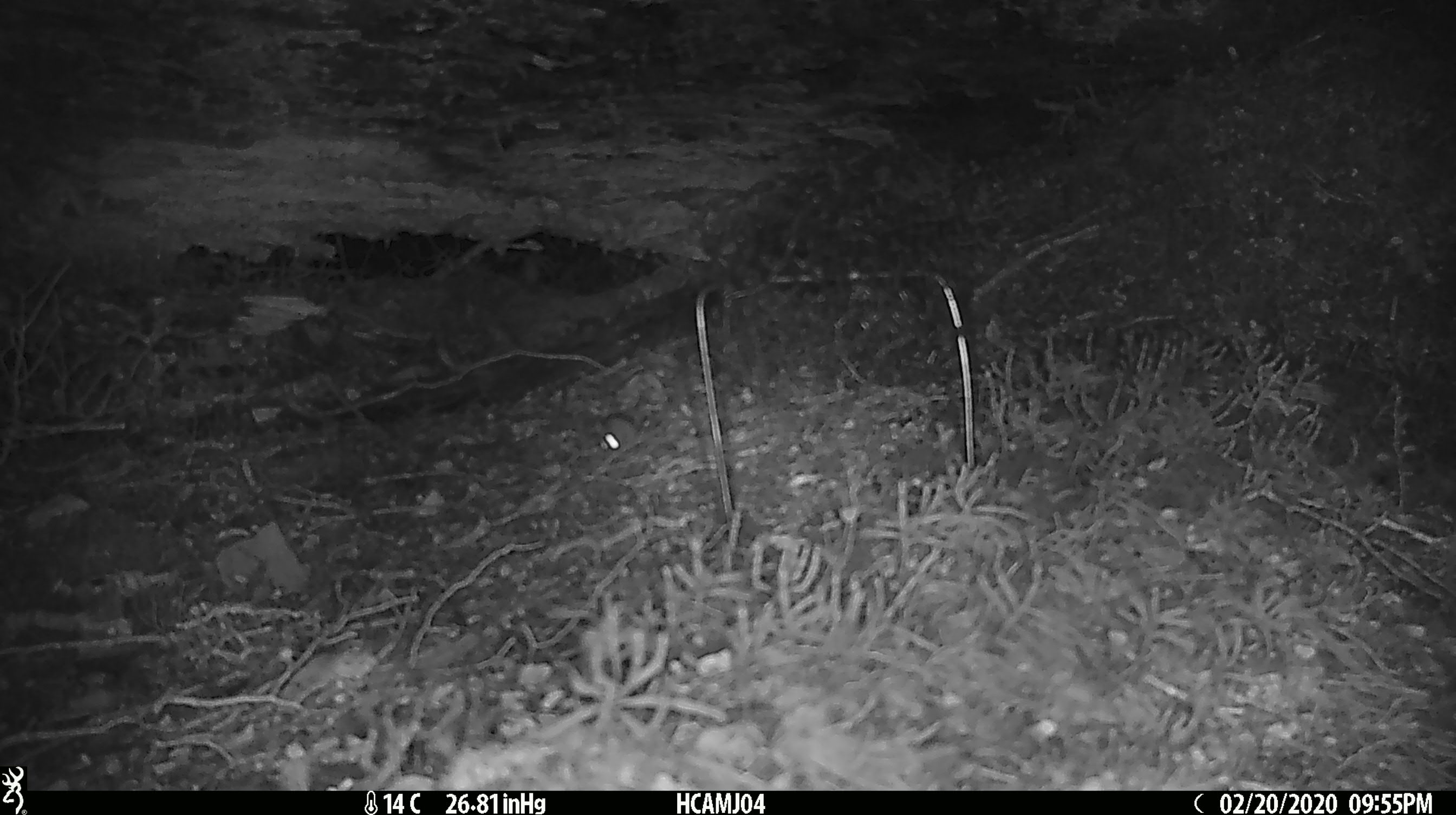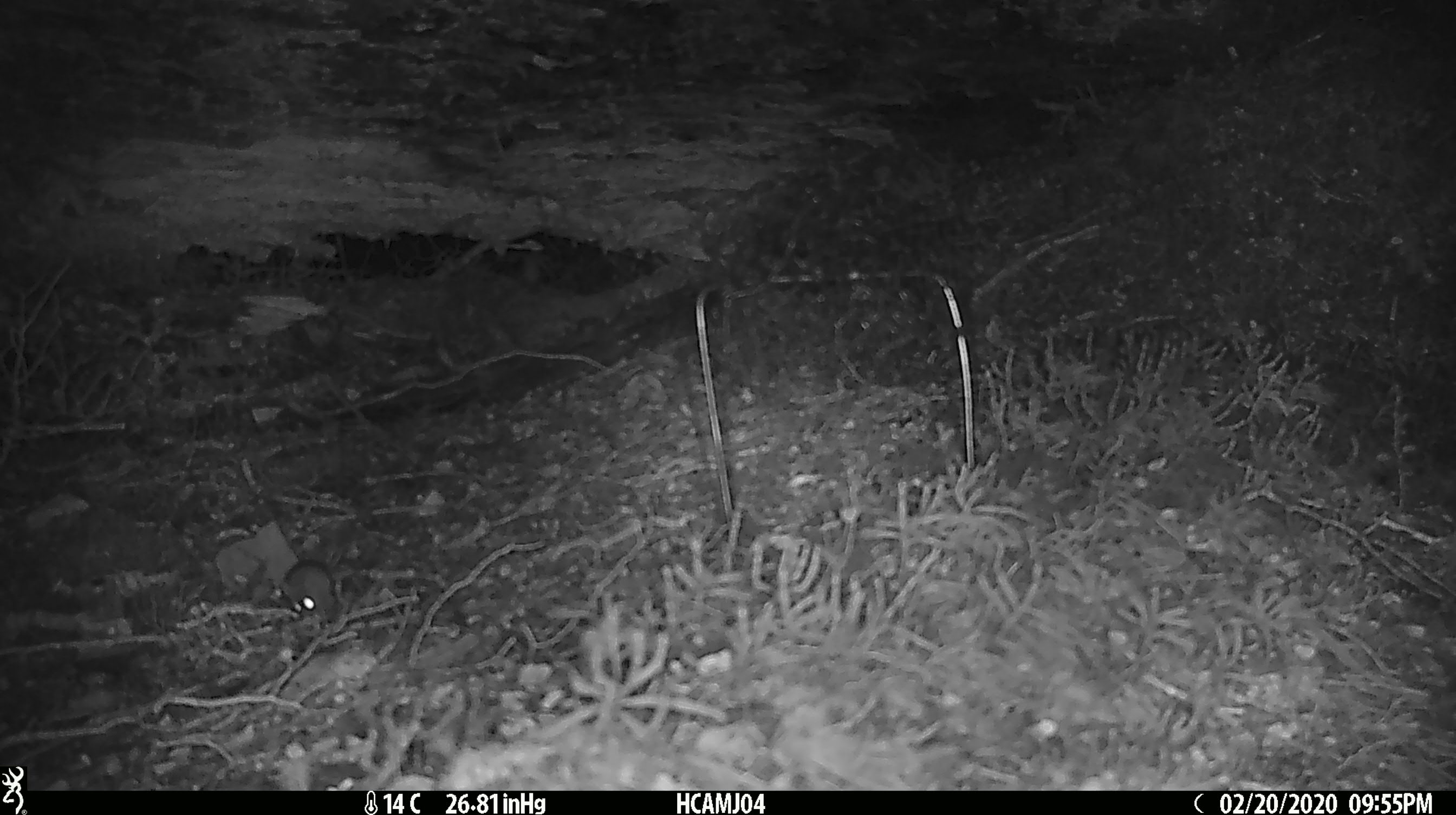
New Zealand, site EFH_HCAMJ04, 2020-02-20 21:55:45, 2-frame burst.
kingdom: Animalia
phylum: Chordata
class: Mammalia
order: Rodentia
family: Muridae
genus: Mus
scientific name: Mus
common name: mouse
Mouse (Mus).